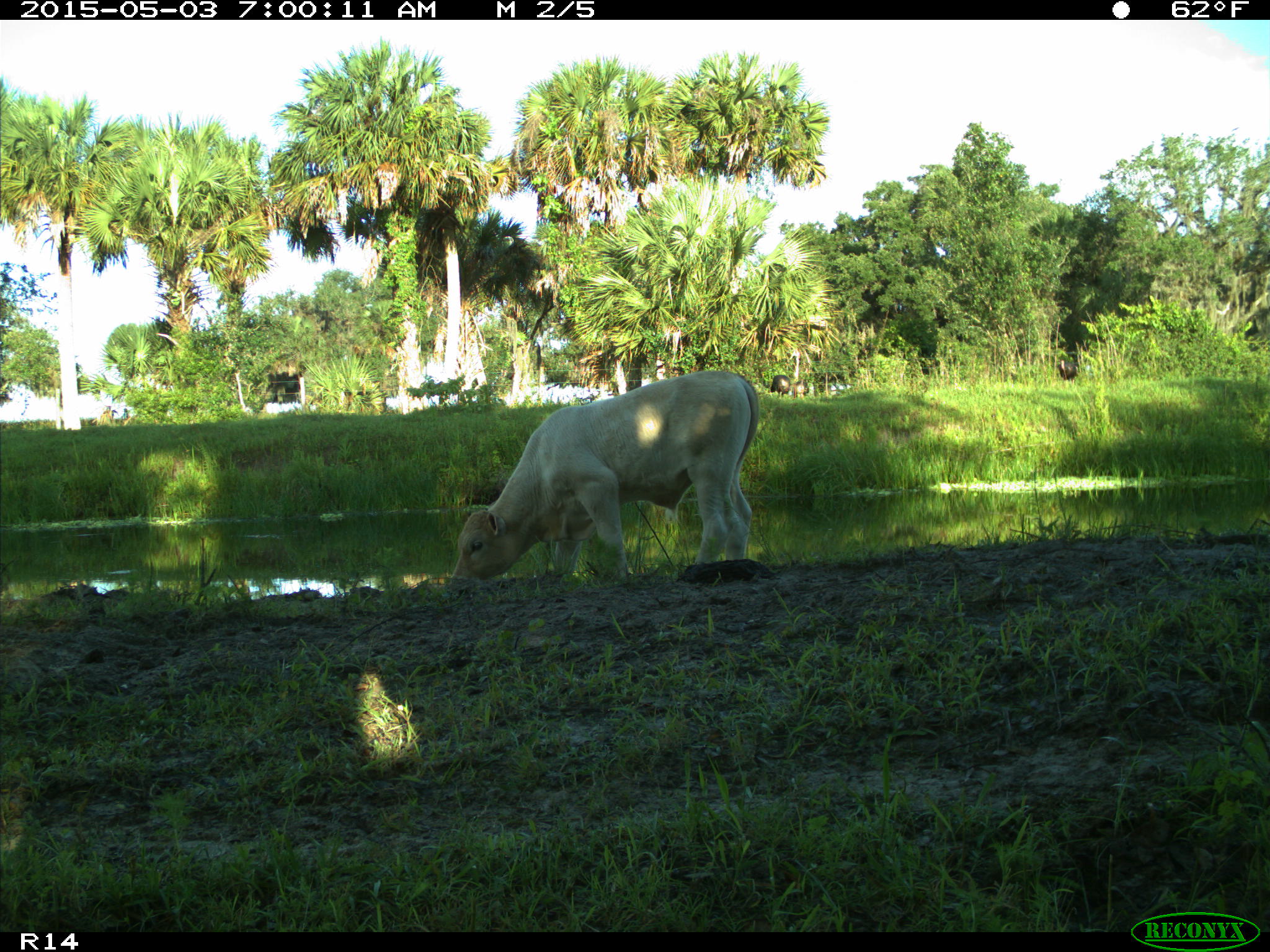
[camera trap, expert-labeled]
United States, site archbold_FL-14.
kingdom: Animalia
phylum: Chordata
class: Mammalia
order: Artiodactyla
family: Bovidae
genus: Bos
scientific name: Bos taurus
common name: domestic cow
Bos taurus (domestic cow).